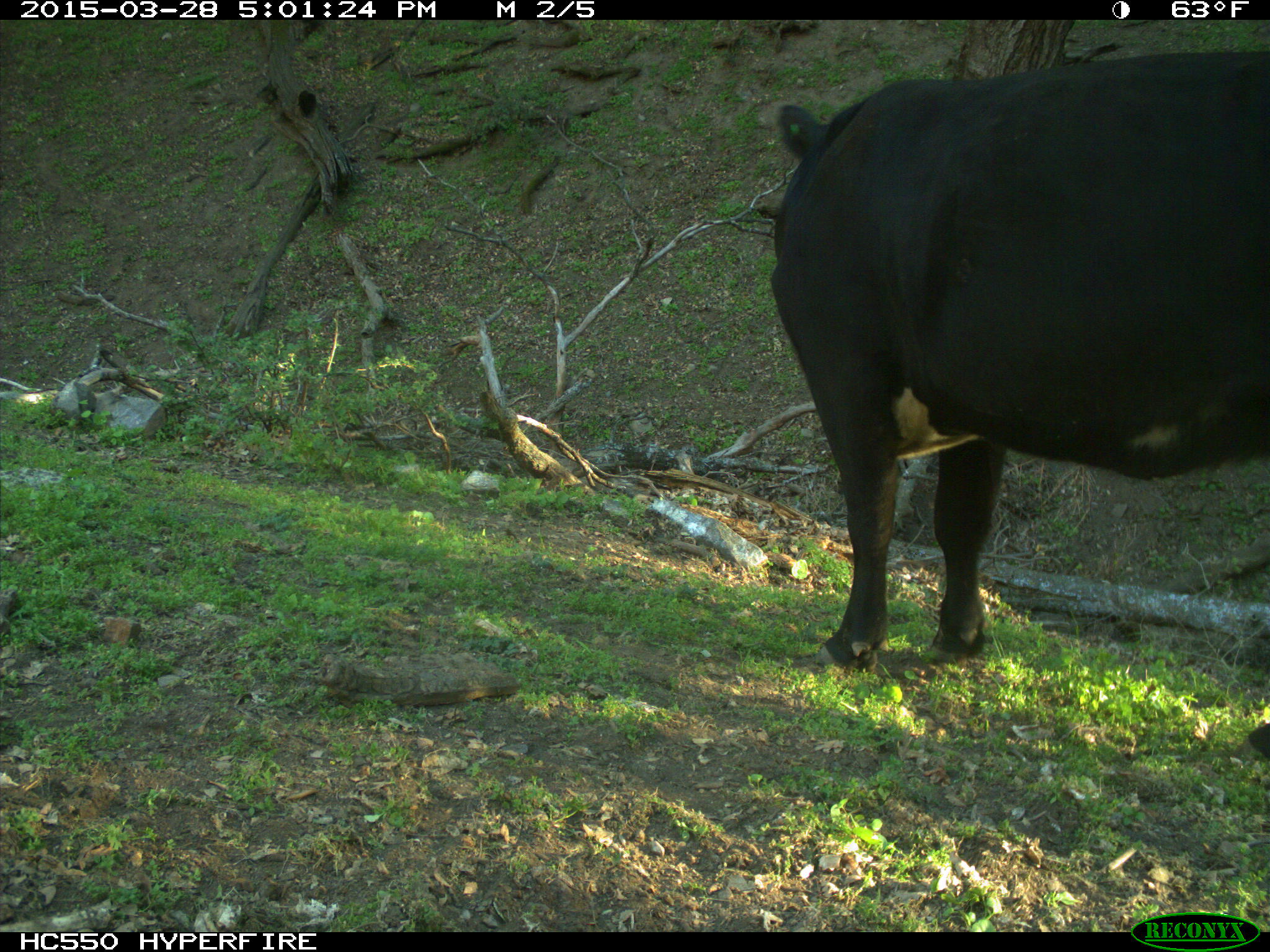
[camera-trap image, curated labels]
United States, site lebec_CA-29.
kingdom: Animalia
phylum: Chordata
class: Mammalia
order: Artiodactyla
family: Bovidae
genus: Bos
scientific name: Bos taurus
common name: domestic cow